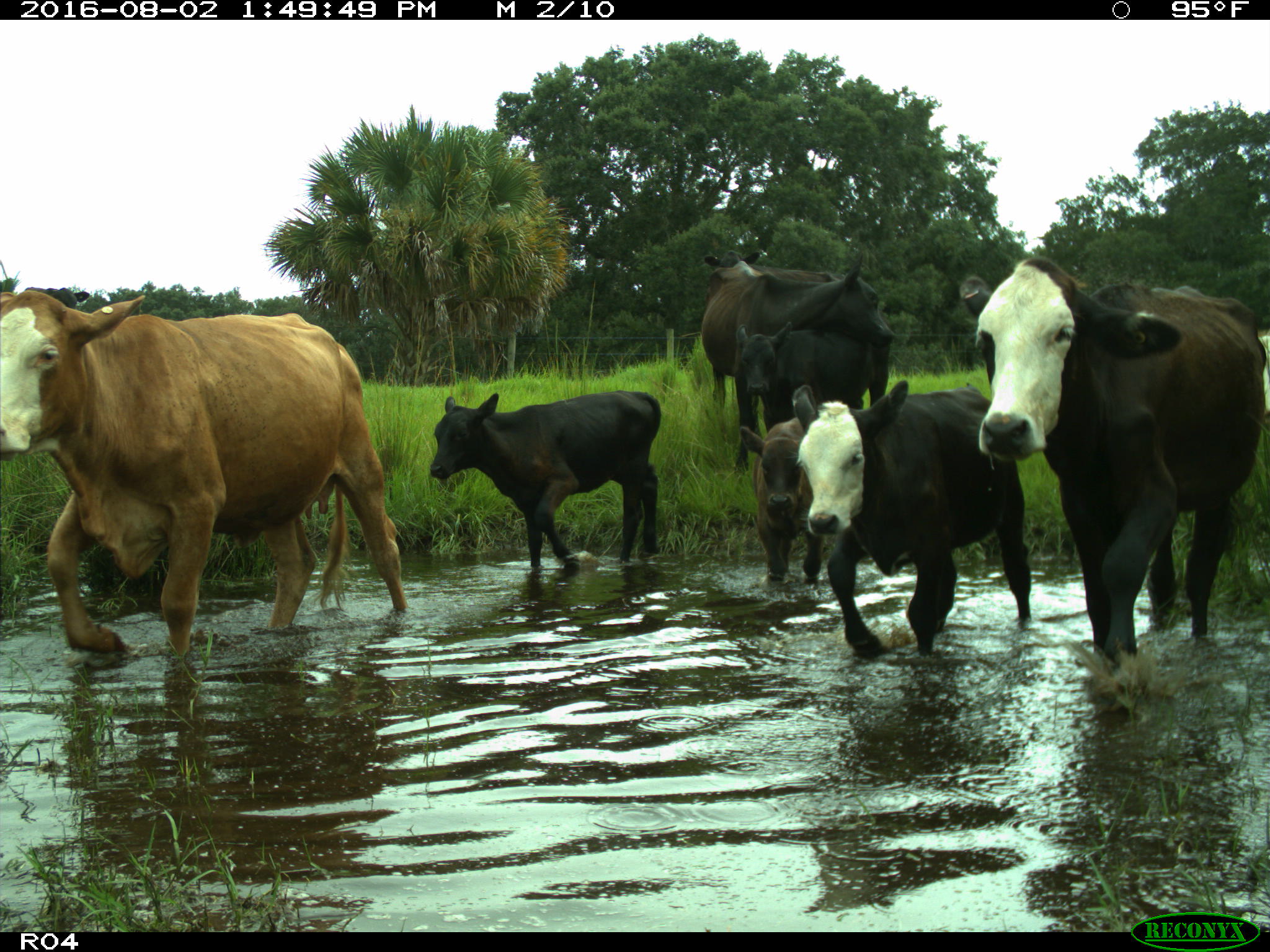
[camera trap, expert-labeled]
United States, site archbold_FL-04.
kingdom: Animalia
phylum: Chordata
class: Mammalia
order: Artiodactyla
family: Bovidae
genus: Bos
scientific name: Bos taurus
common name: domestic cow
Bos taurus (domestic cow).